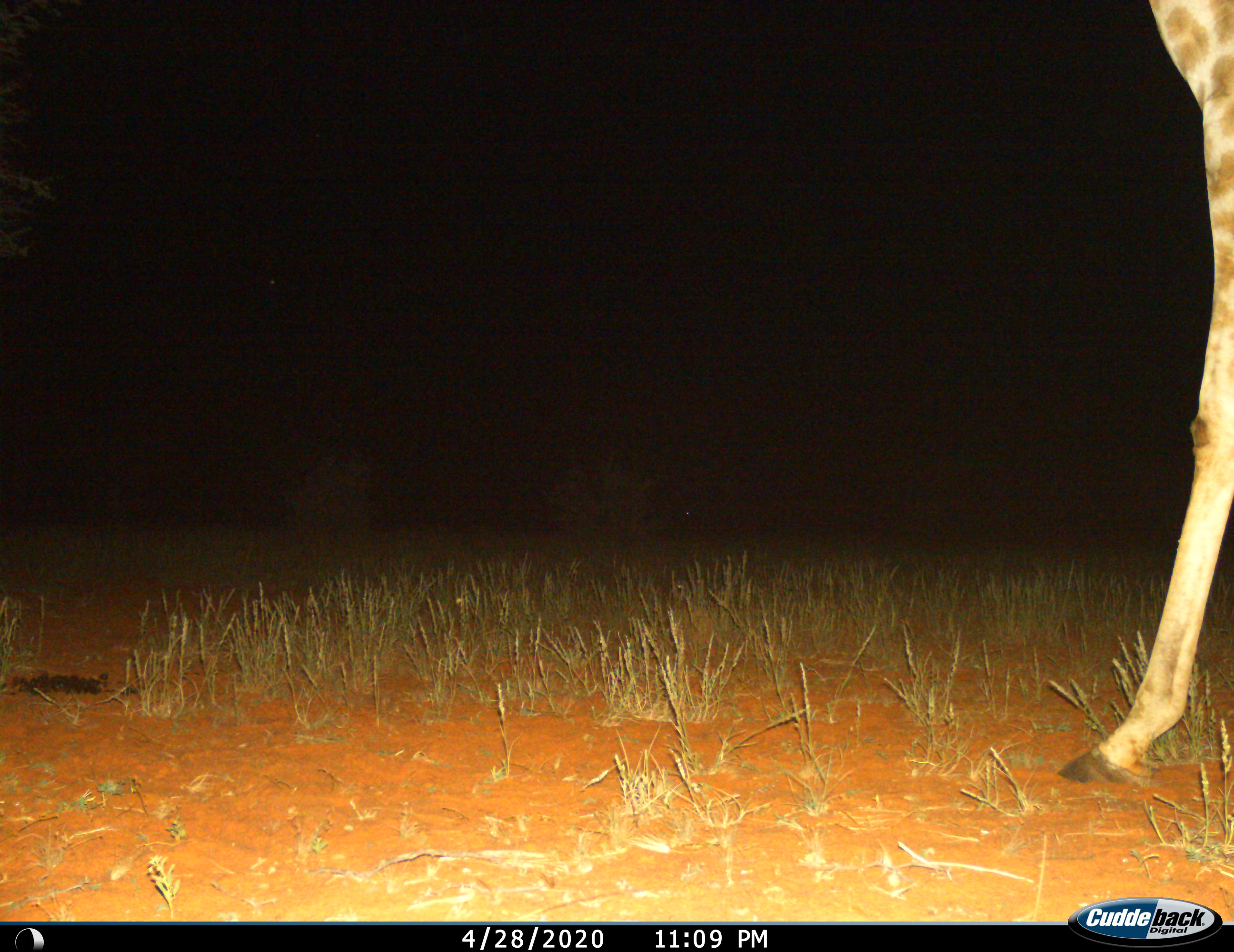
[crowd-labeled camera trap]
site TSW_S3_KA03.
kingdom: Animalia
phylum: Chordata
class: Mammalia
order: Artiodactyla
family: Giraffidae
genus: Giraffa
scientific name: Giraffa camelopardalis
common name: giraffe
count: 1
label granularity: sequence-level